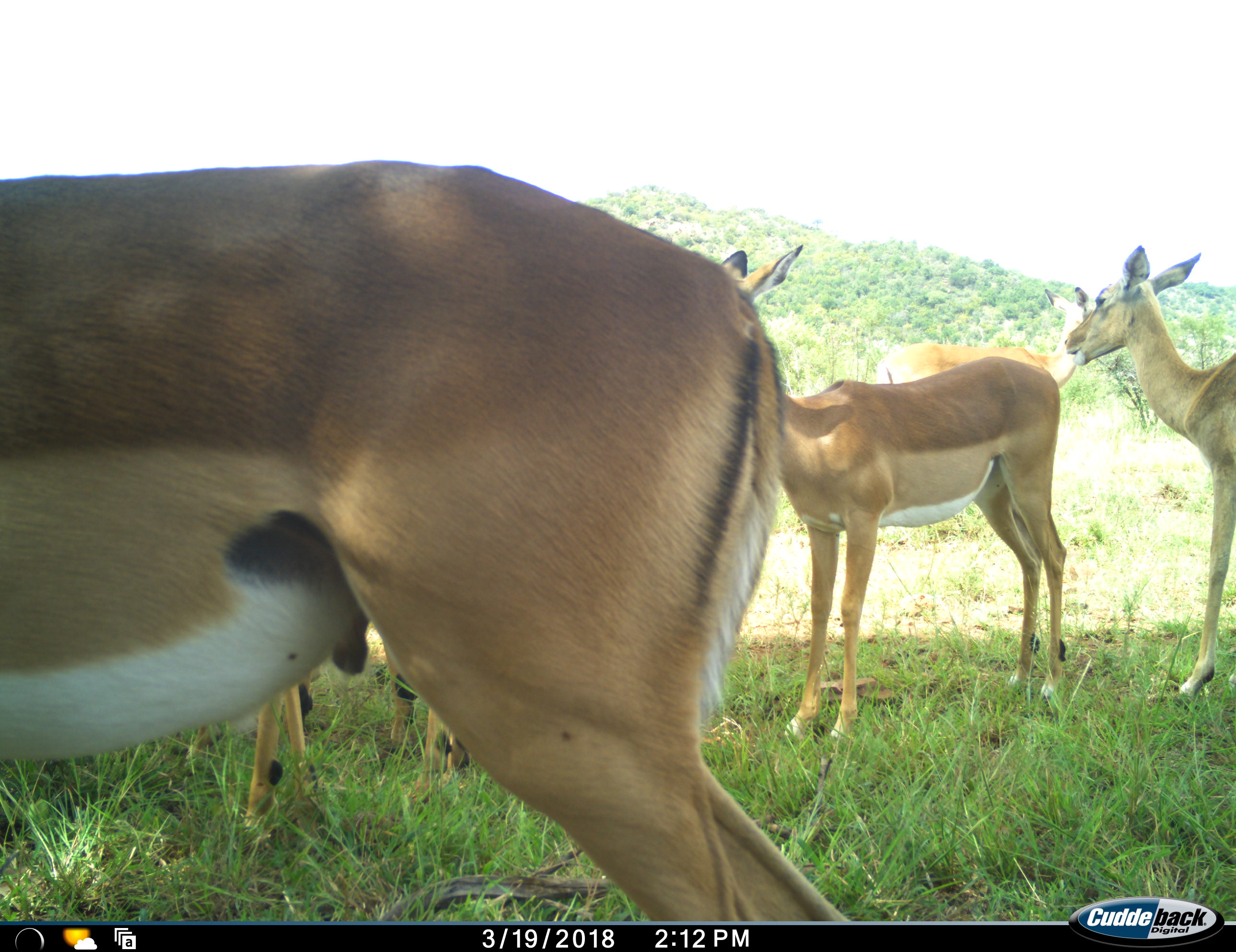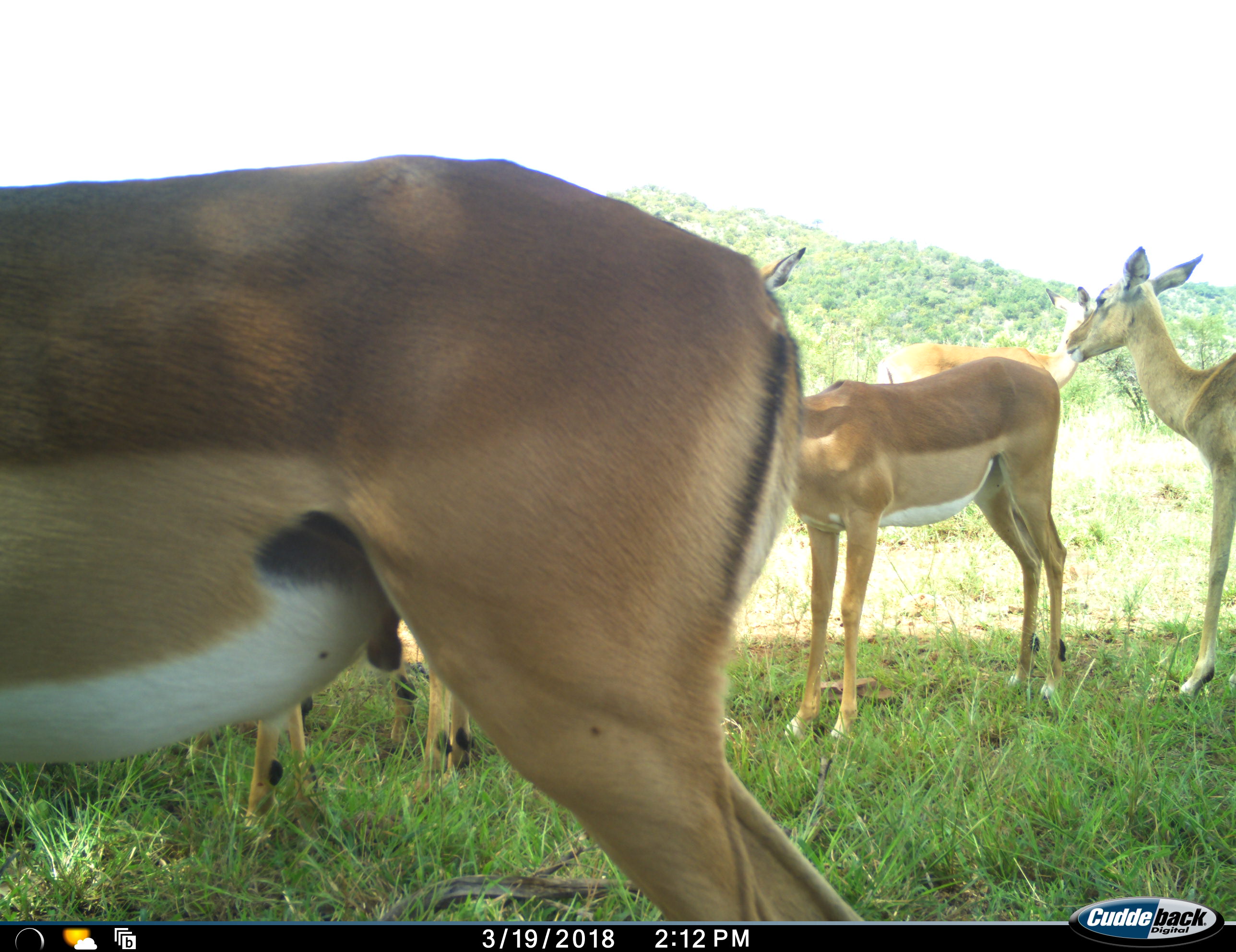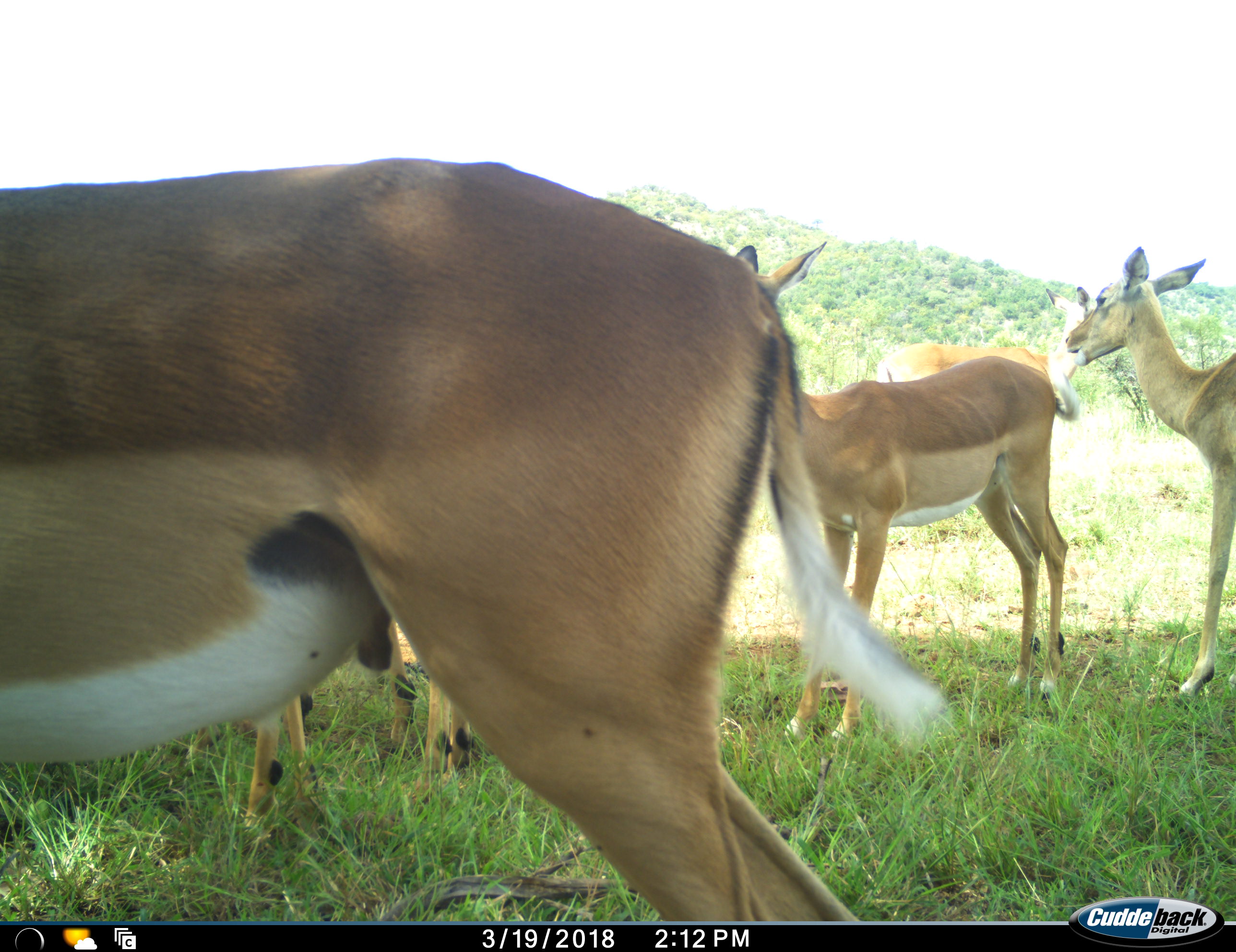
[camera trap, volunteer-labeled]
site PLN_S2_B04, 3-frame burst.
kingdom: Animalia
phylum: Chordata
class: Mammalia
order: Artiodactyla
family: Bovidae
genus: Aepyceros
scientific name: Aepyceros melampus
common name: impala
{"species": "impala (Aepyceros melampus)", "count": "5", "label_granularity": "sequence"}